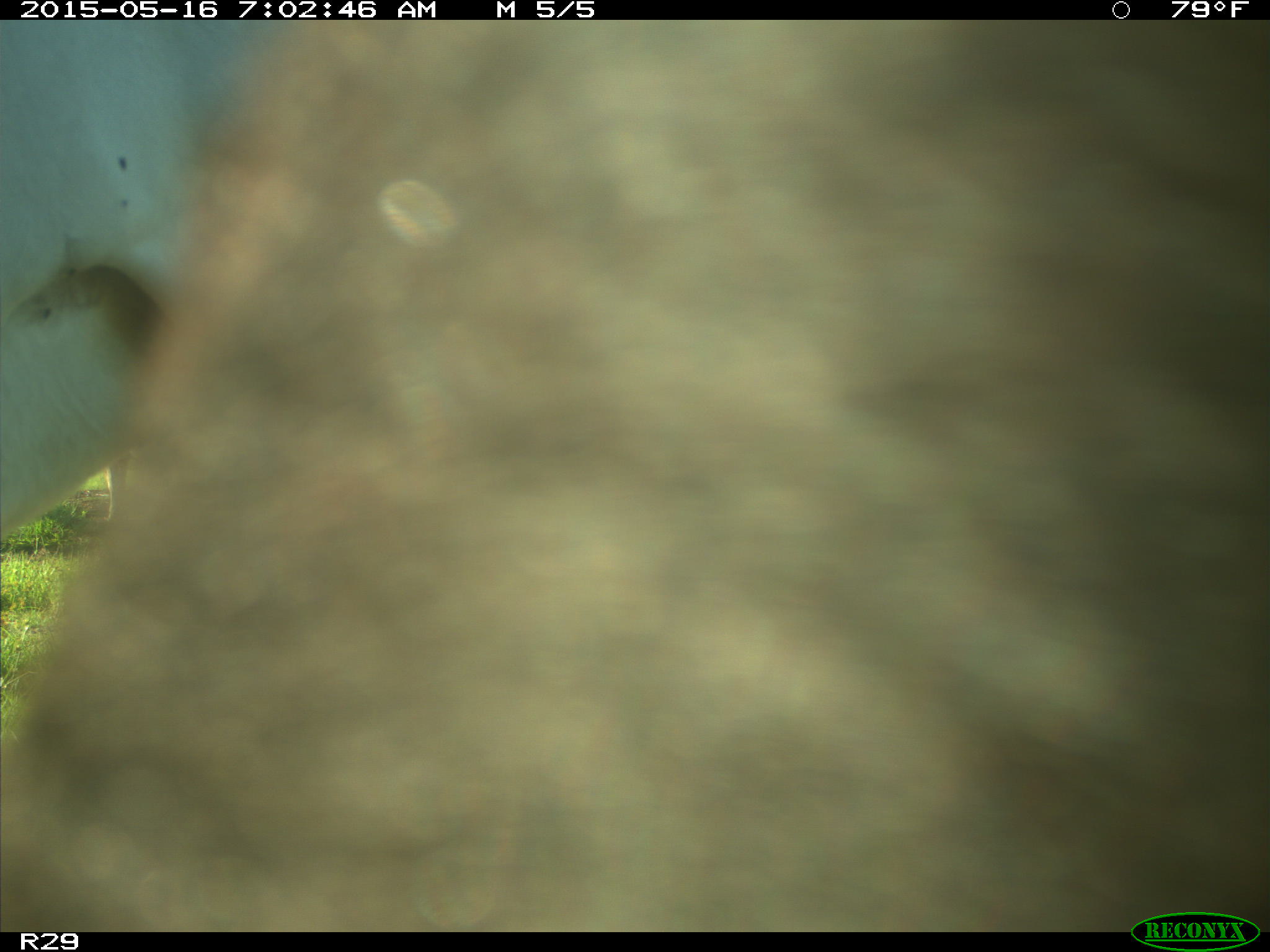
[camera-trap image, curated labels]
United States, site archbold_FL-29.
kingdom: Animalia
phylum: Chordata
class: Mammalia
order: Artiodactyla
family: Bovidae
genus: Bos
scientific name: Bos taurus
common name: domestic cow